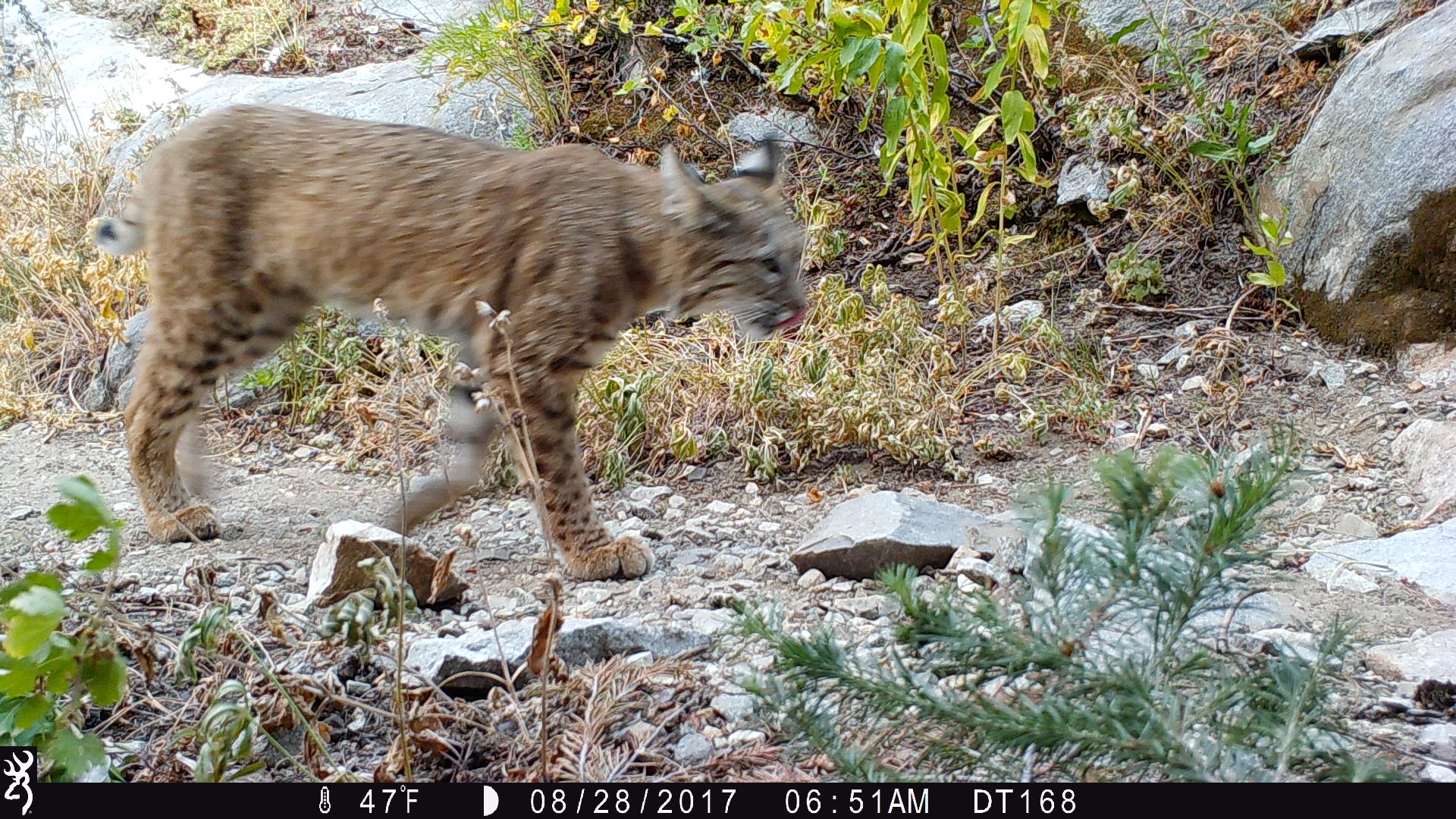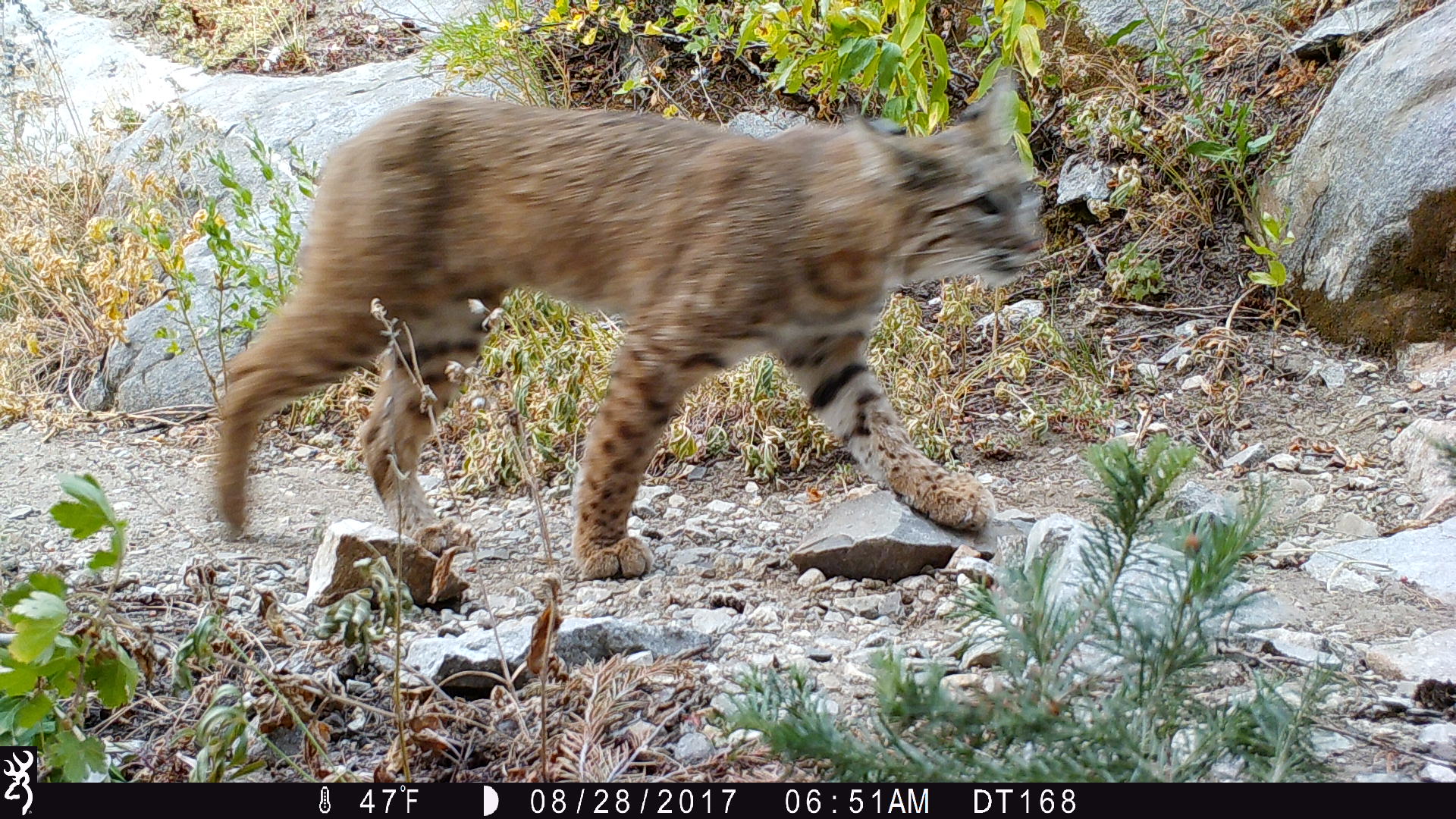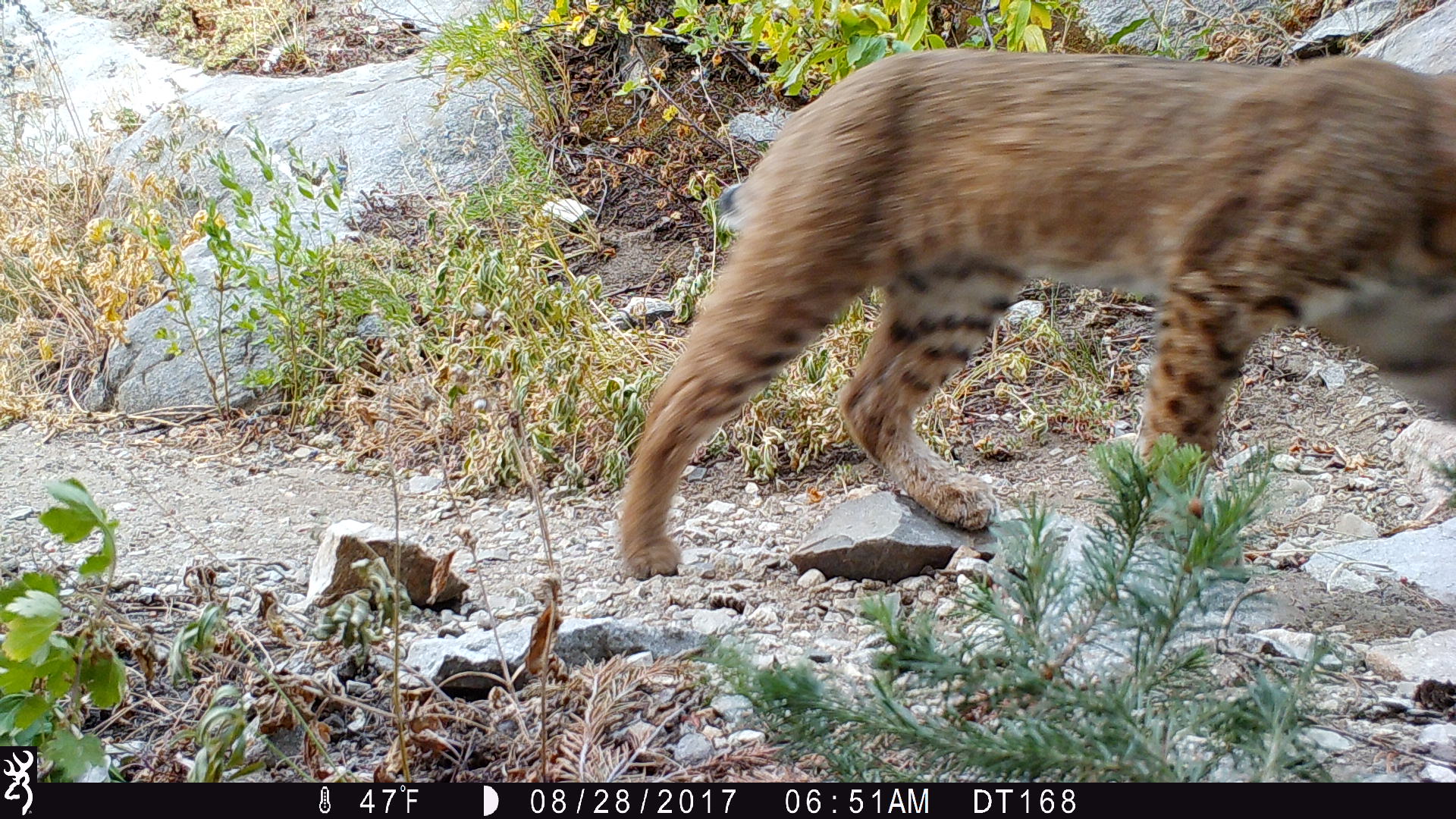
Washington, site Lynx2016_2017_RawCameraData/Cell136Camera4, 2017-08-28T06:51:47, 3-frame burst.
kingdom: Animalia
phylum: Chordata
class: Mammalia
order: Carnivora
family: Felidae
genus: Lynx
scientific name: Lynx rufus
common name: bobcat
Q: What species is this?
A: Lynx rufus (bobcat).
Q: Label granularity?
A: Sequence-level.